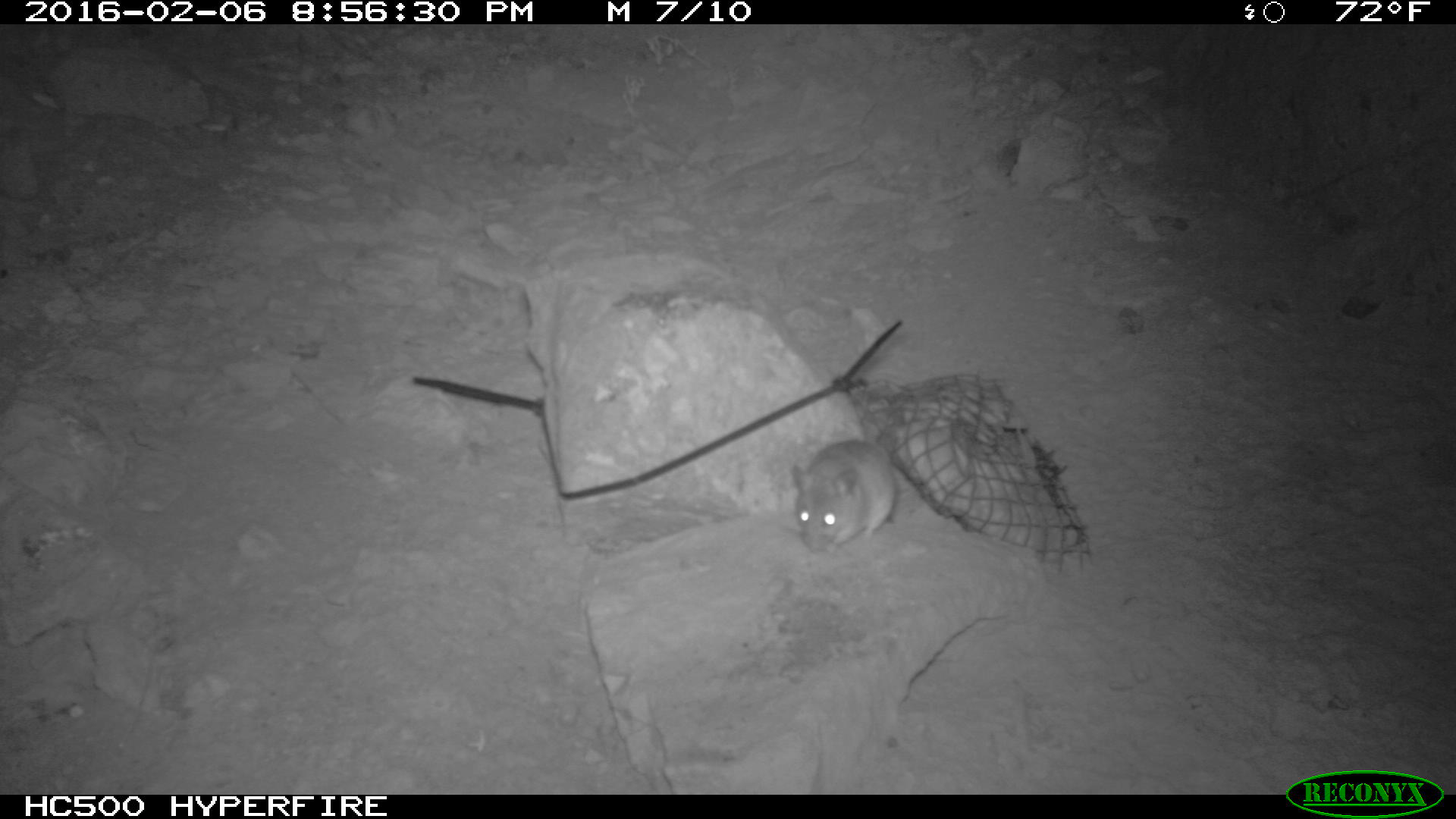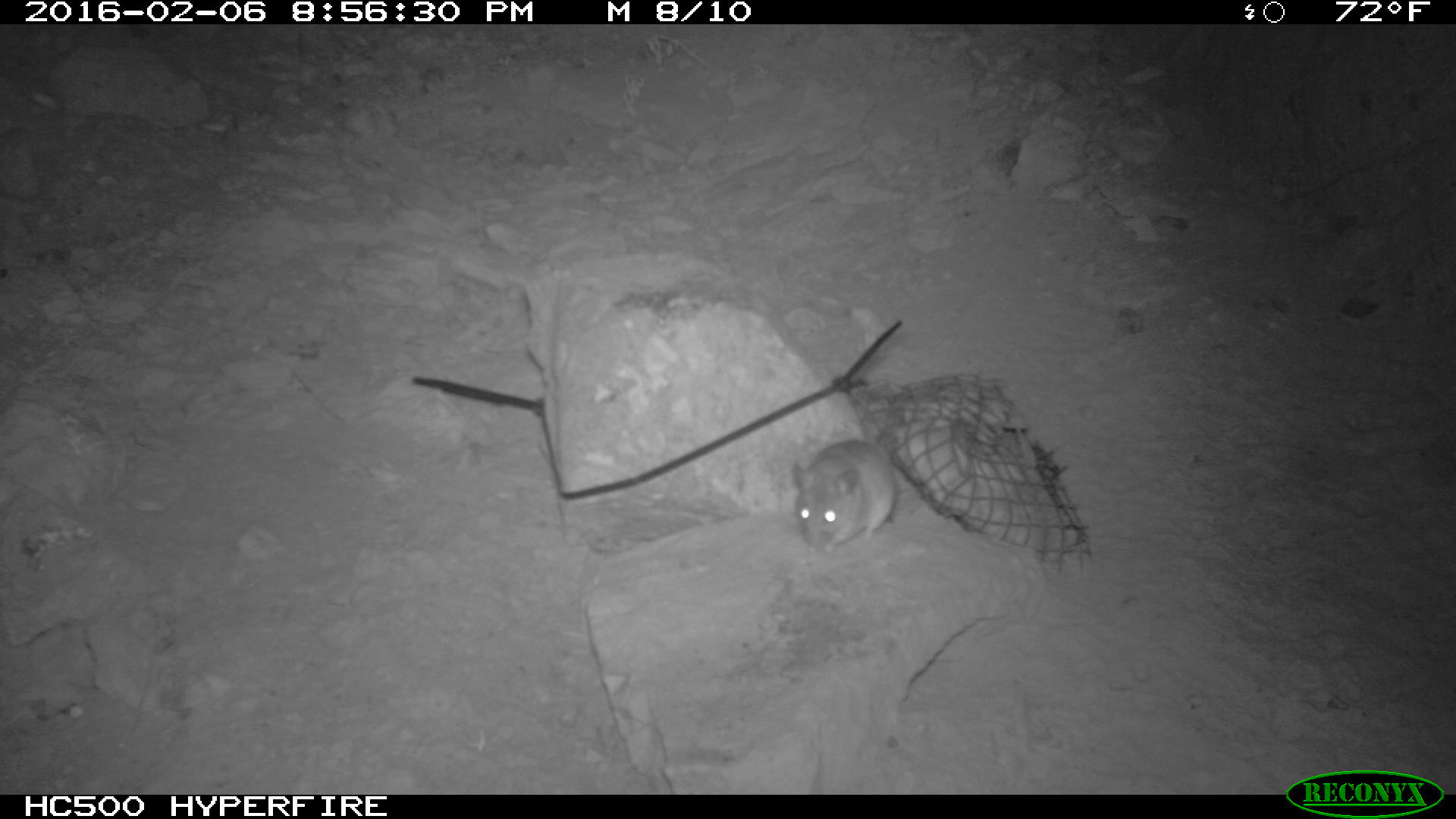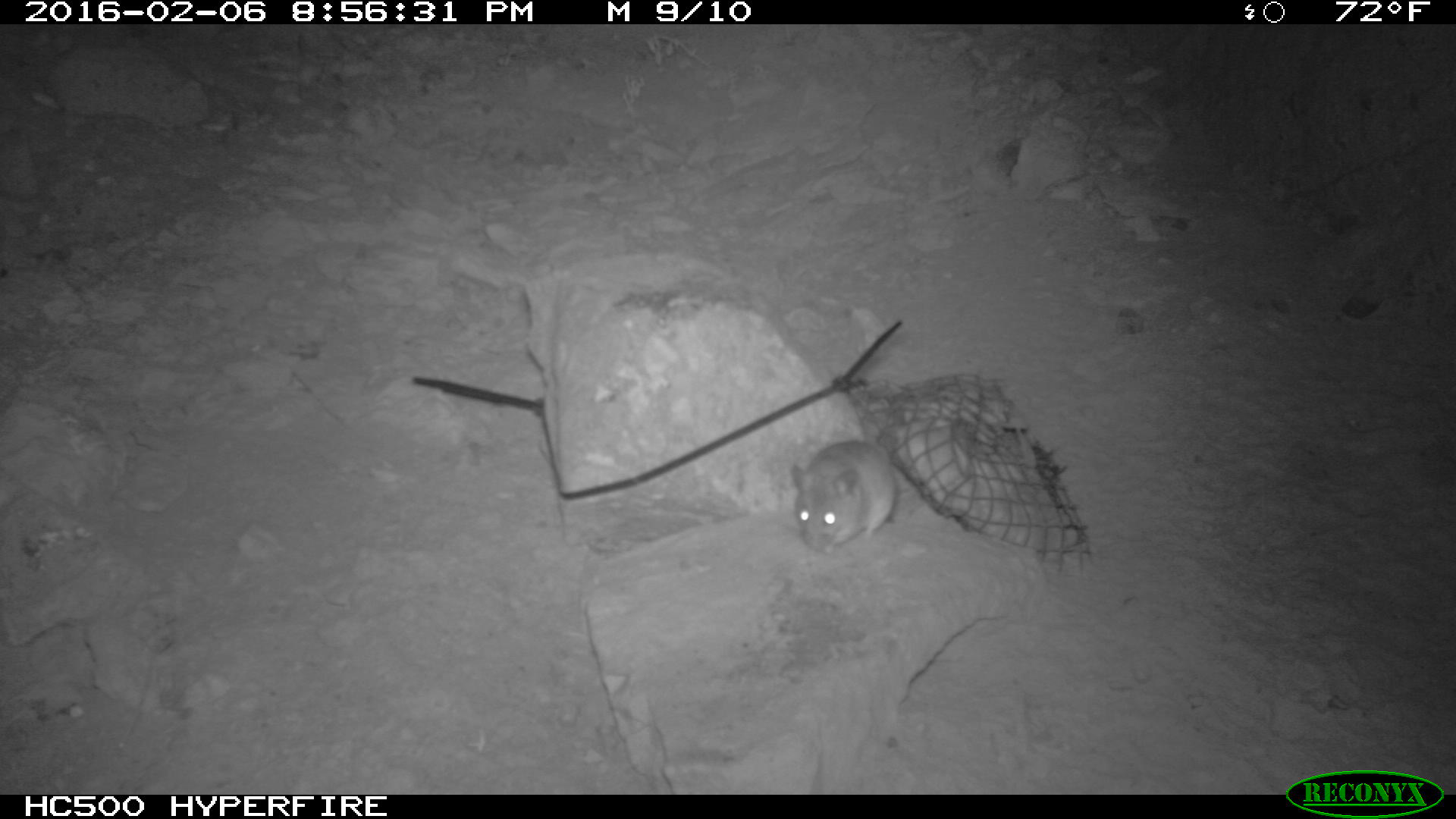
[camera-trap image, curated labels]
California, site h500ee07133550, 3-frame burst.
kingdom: Animalia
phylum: Chordata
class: Mammalia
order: Rodentia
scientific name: Rodentia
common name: rodent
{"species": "rodent (Rodentia)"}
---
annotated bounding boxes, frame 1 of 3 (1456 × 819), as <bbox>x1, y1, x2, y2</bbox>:
rodent: <bbox>786, 426, 902, 554</bbox>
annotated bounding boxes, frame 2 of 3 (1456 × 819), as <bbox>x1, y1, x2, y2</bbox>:
rodent: <bbox>794, 438, 898, 554</bbox>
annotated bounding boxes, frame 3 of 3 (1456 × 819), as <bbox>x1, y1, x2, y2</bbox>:
rodent: <bbox>790, 430, 902, 553</bbox>